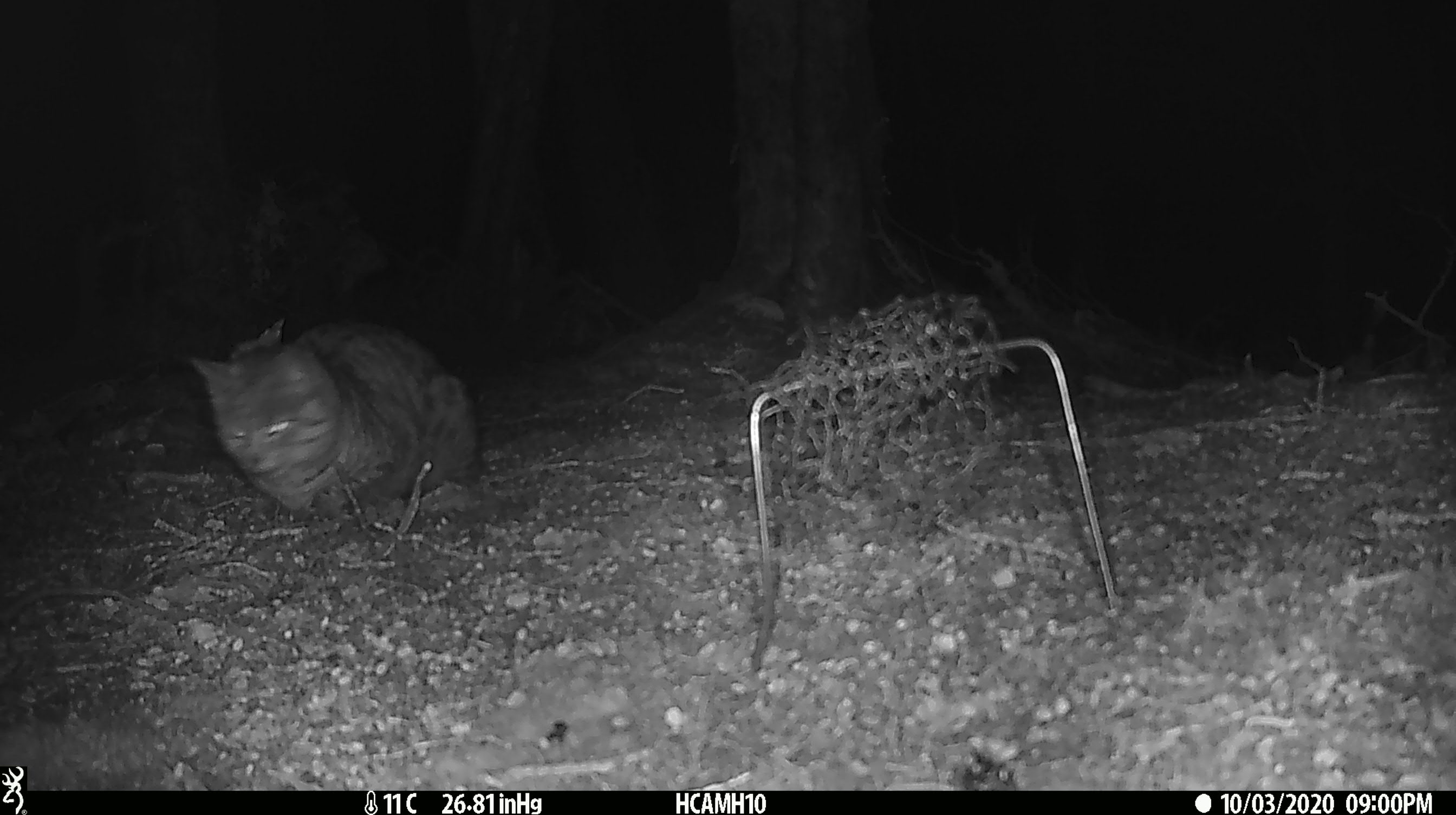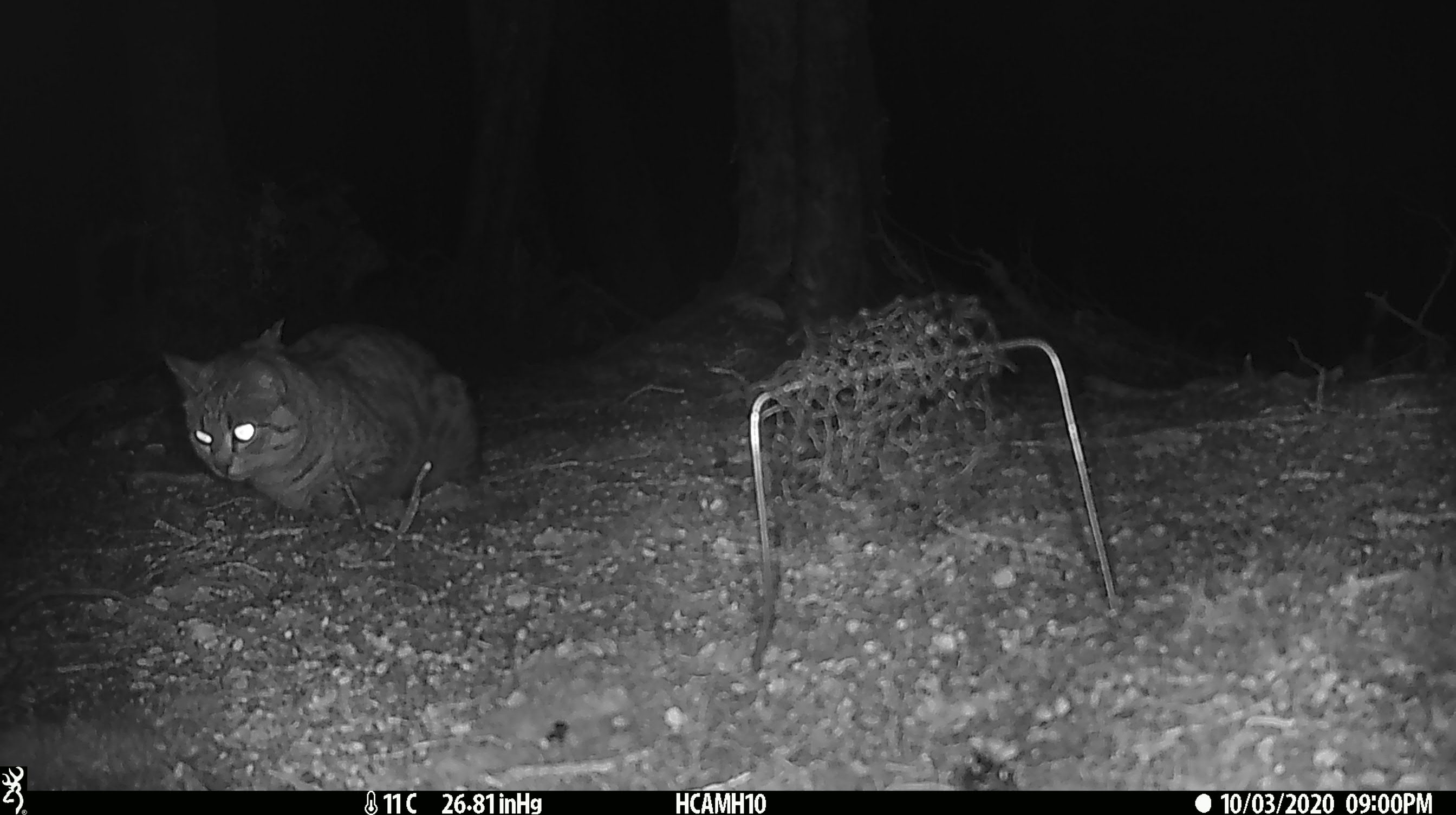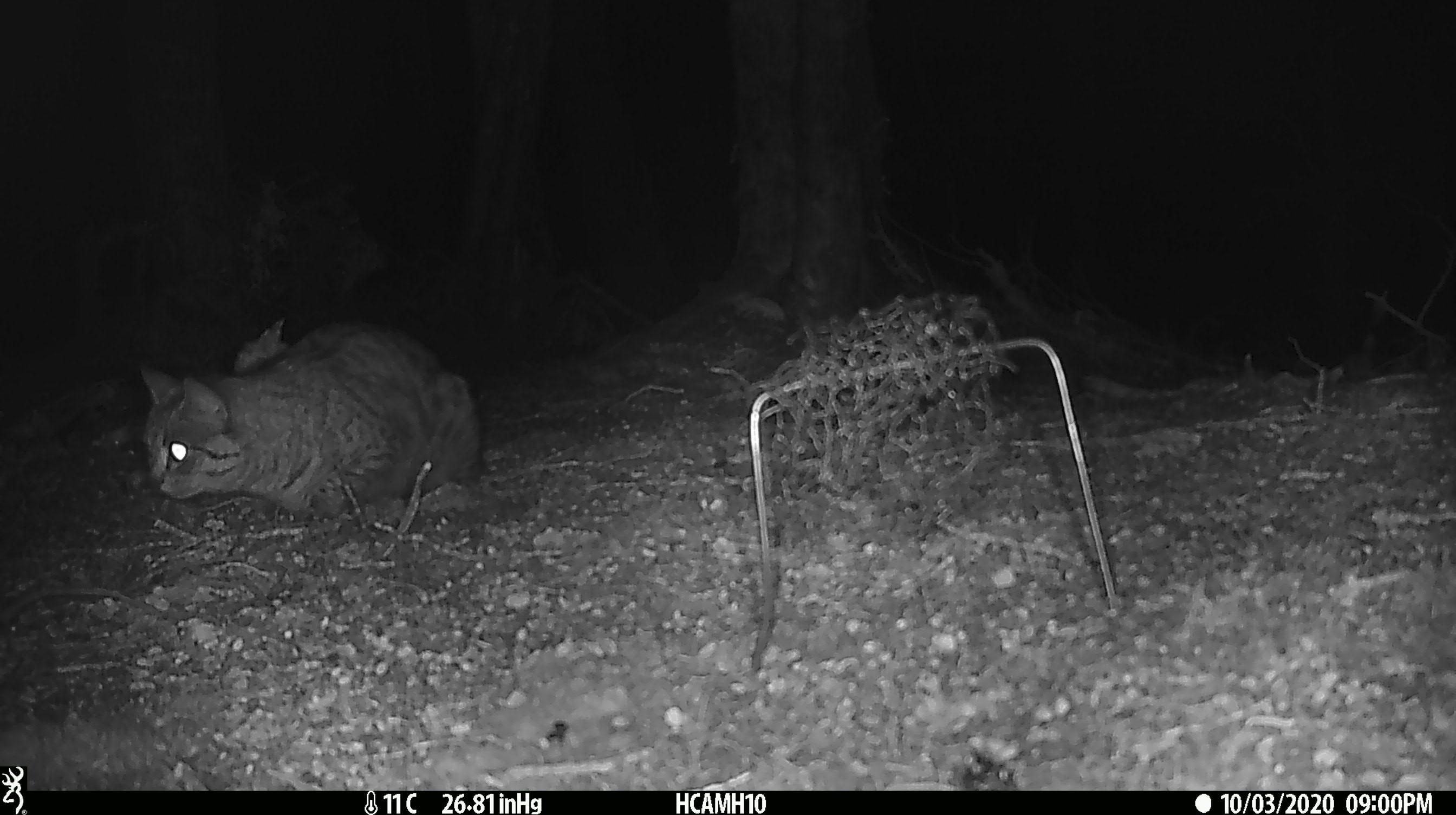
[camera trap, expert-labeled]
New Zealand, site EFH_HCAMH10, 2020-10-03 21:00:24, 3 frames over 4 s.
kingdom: Animalia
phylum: Chordata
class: Mammalia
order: Carnivora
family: Felidae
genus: Felis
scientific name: Felis catus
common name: domestic cat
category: cat